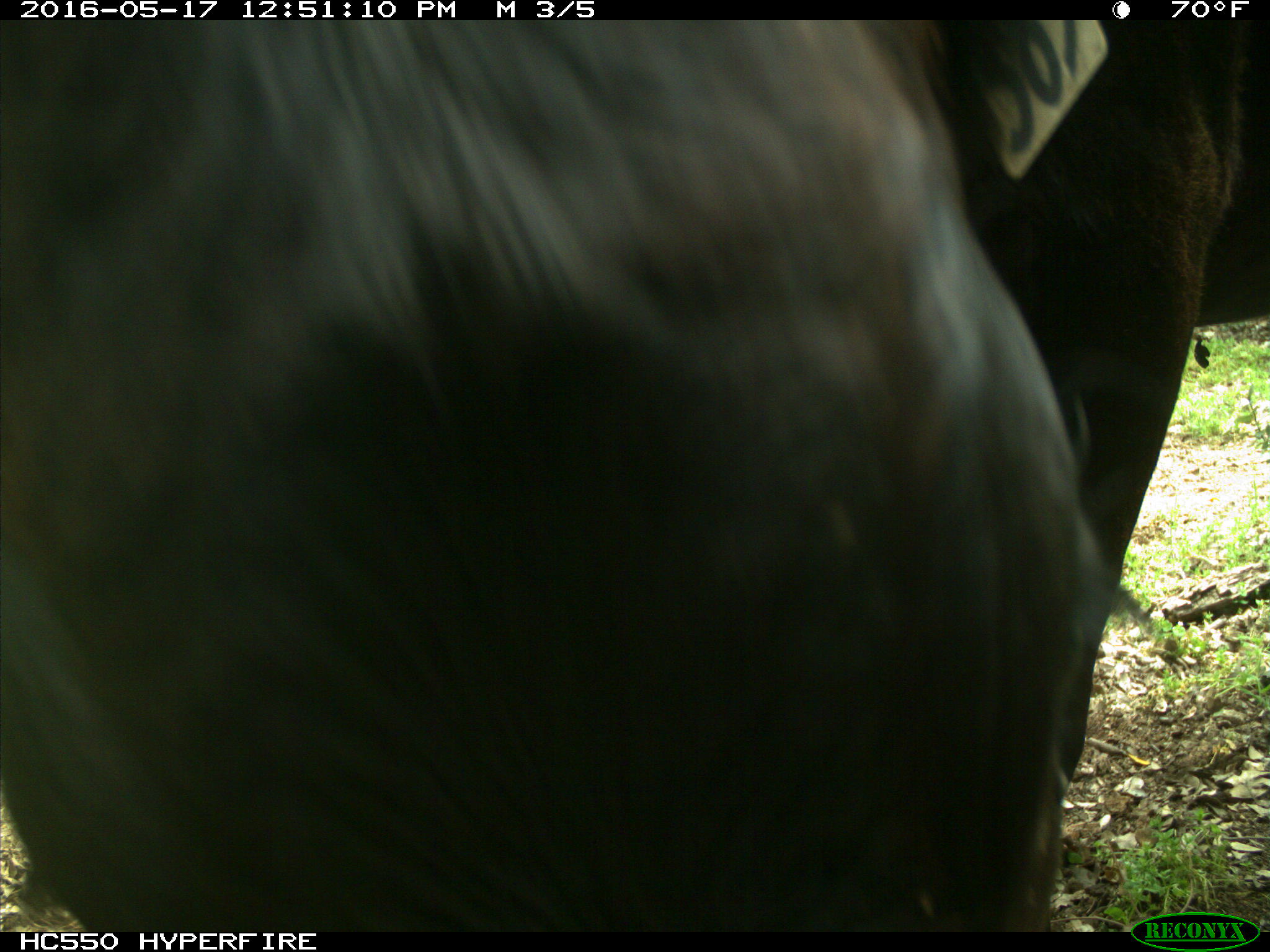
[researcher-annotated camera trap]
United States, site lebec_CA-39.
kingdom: Animalia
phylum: Chordata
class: Mammalia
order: Artiodactyla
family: Bovidae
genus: Bos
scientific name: Bos taurus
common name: domestic cow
Bos taurus (domestic cow).